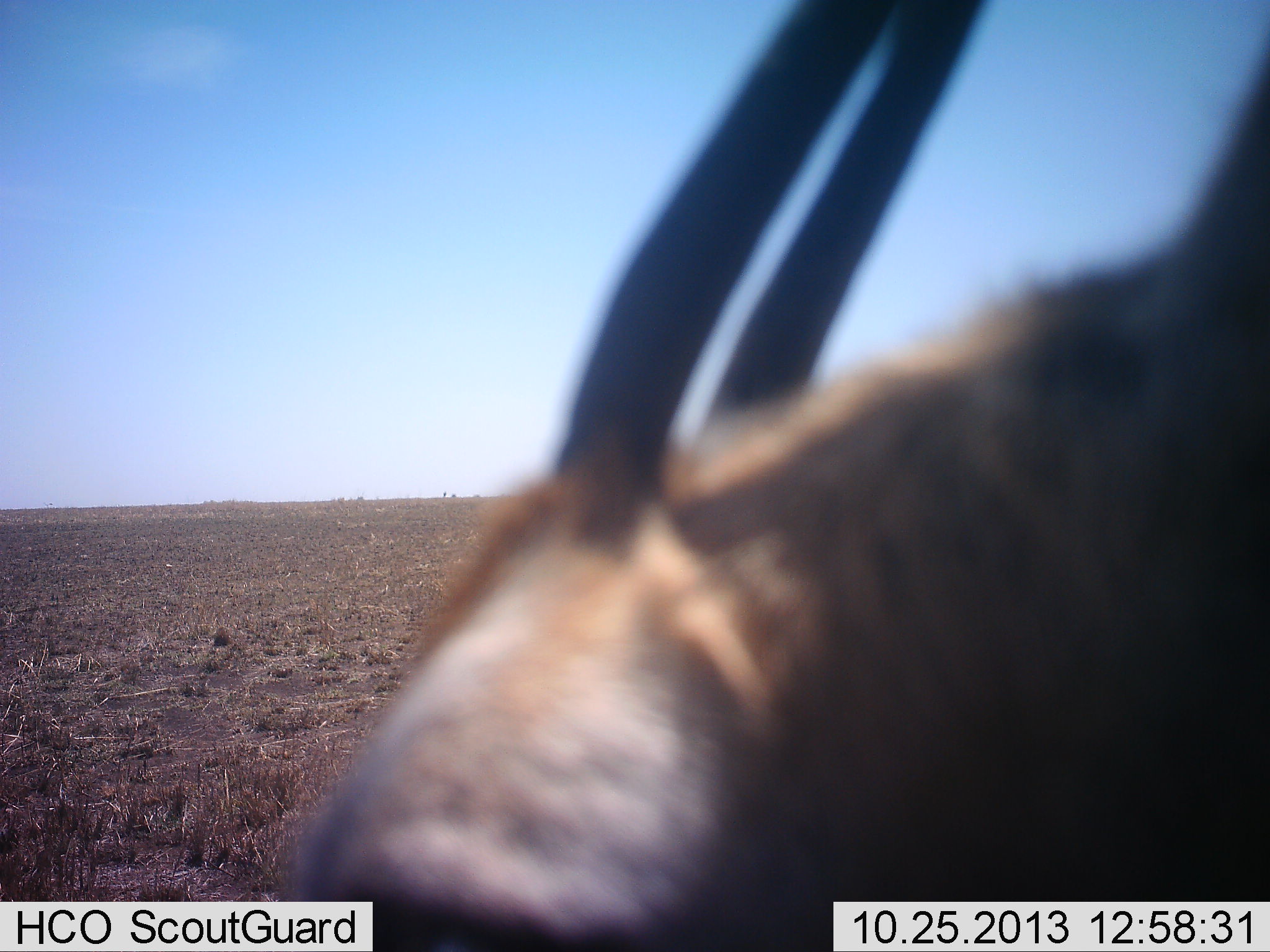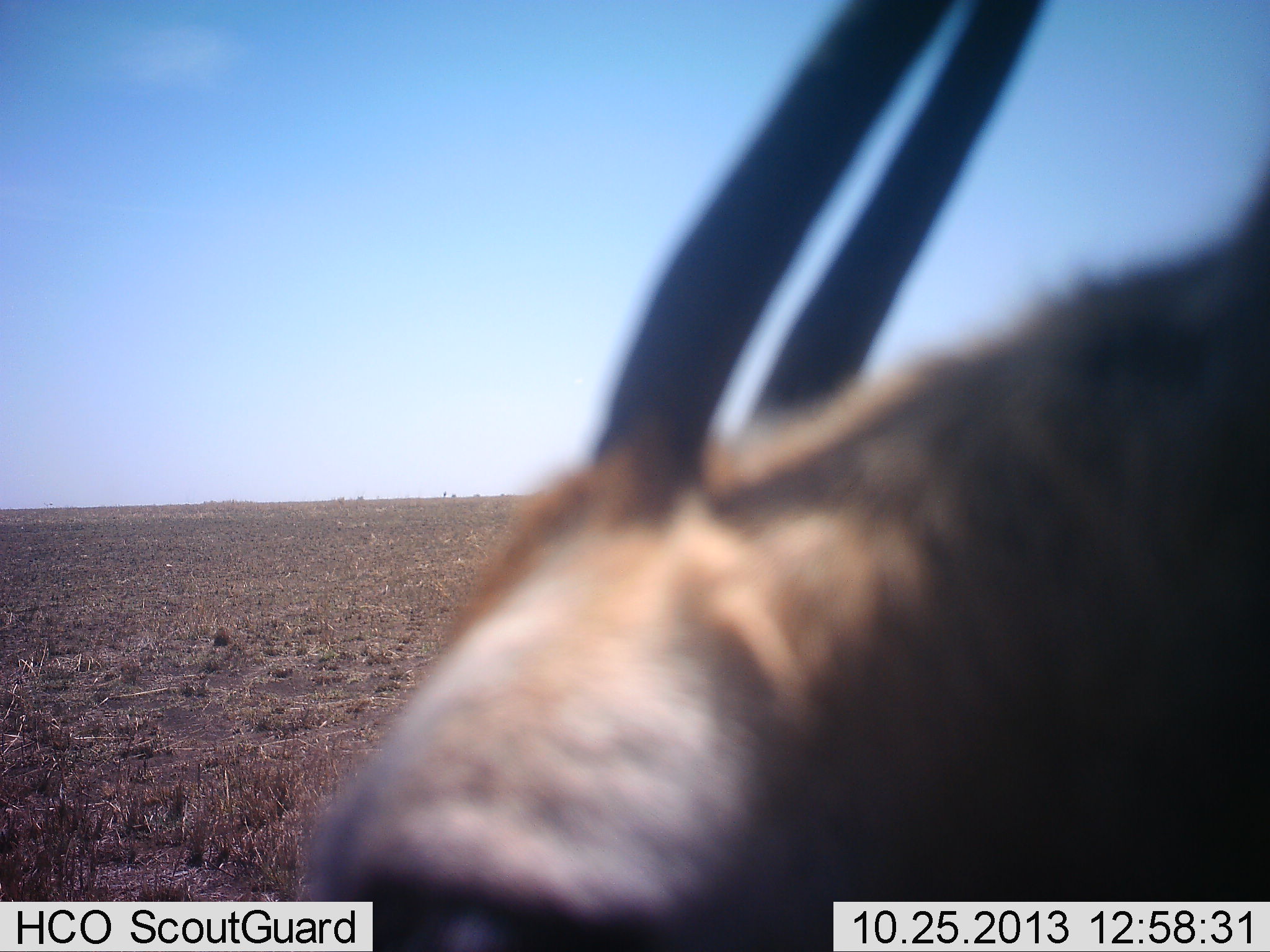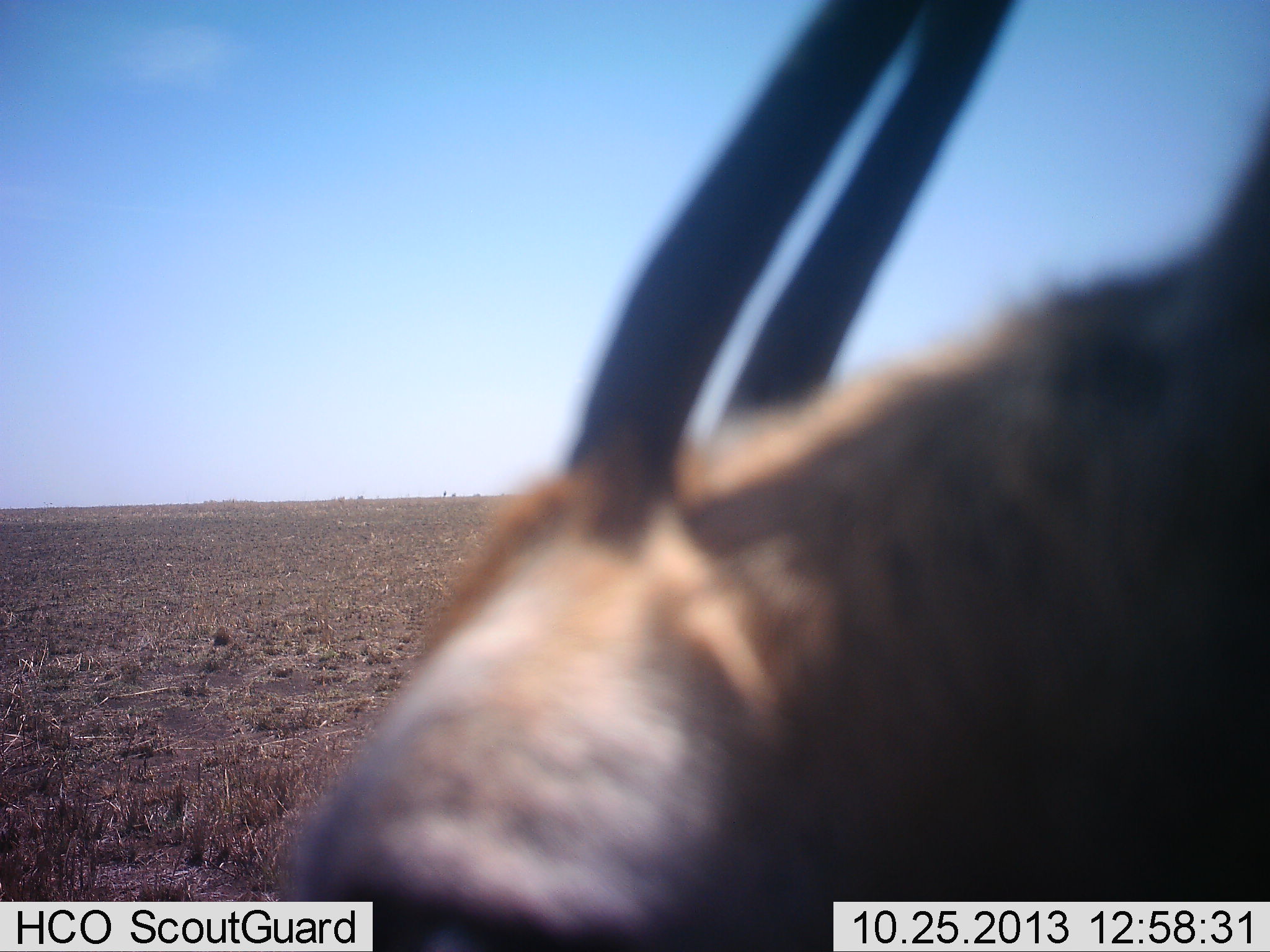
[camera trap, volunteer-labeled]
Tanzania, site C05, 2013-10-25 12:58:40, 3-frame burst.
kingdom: Animalia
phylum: Chordata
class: Mammalia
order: Artiodactyla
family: Bovidae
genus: Nanger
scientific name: Nanger granti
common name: grant's gazelle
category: gazellegrants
Gazellegrants (grant's gazelle) (Nanger granti), count 1. Behavior (volunteer vote fractions): standing 90%, resting 0%, moving 10%, interacting 0%. Young present (vote fraction): 0%. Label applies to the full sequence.